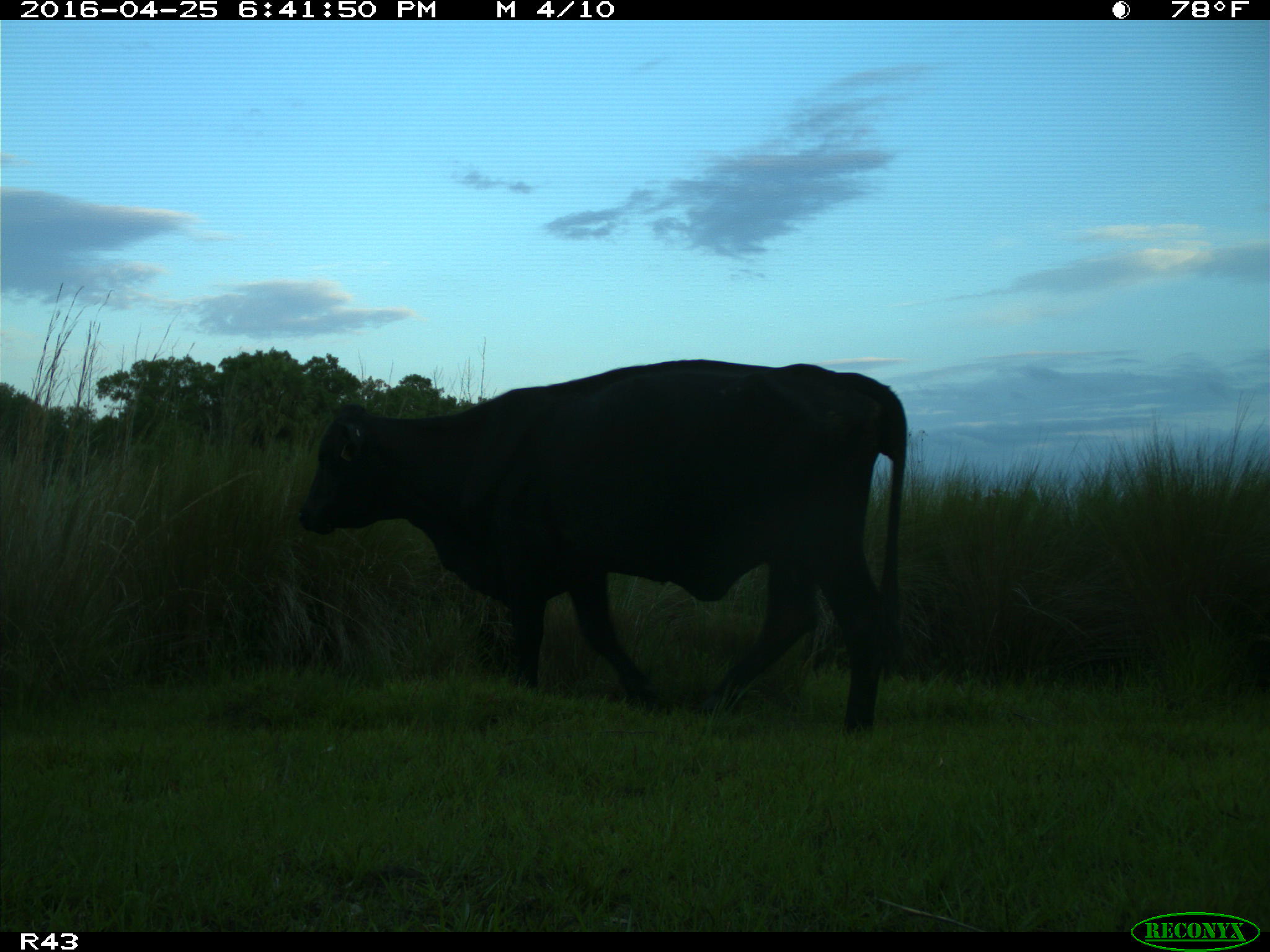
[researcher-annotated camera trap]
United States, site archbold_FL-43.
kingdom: Animalia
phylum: Chordata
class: Mammalia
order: Artiodactyla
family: Bovidae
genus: Bos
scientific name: Bos taurus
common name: domestic cow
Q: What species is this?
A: Bos taurus (domestic cow).